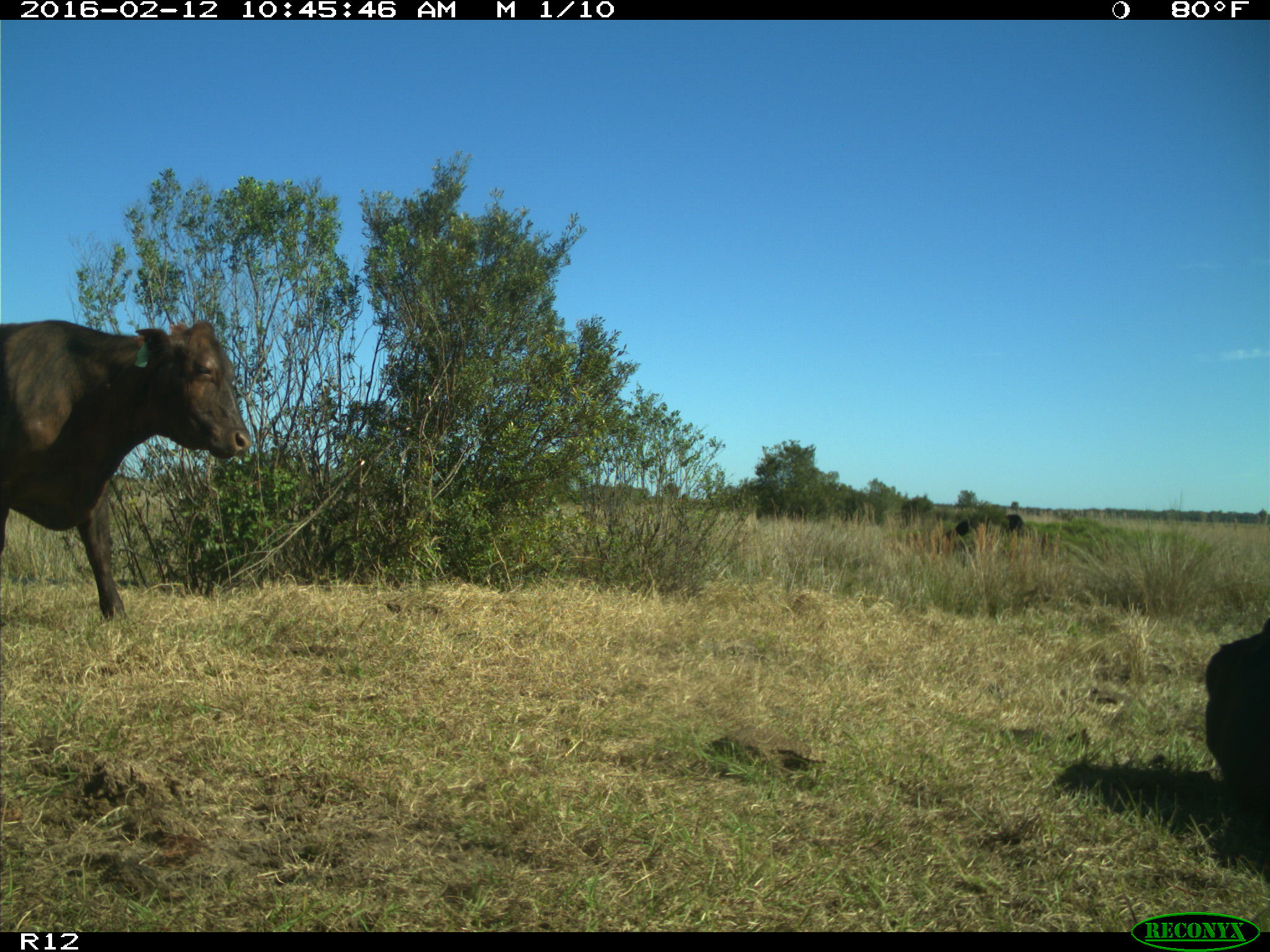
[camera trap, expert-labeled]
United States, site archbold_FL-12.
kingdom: Animalia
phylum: Chordata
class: Mammalia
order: Artiodactyla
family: Bovidae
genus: Bos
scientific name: Bos taurus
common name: domestic cow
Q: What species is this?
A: Bos taurus (domestic cow).